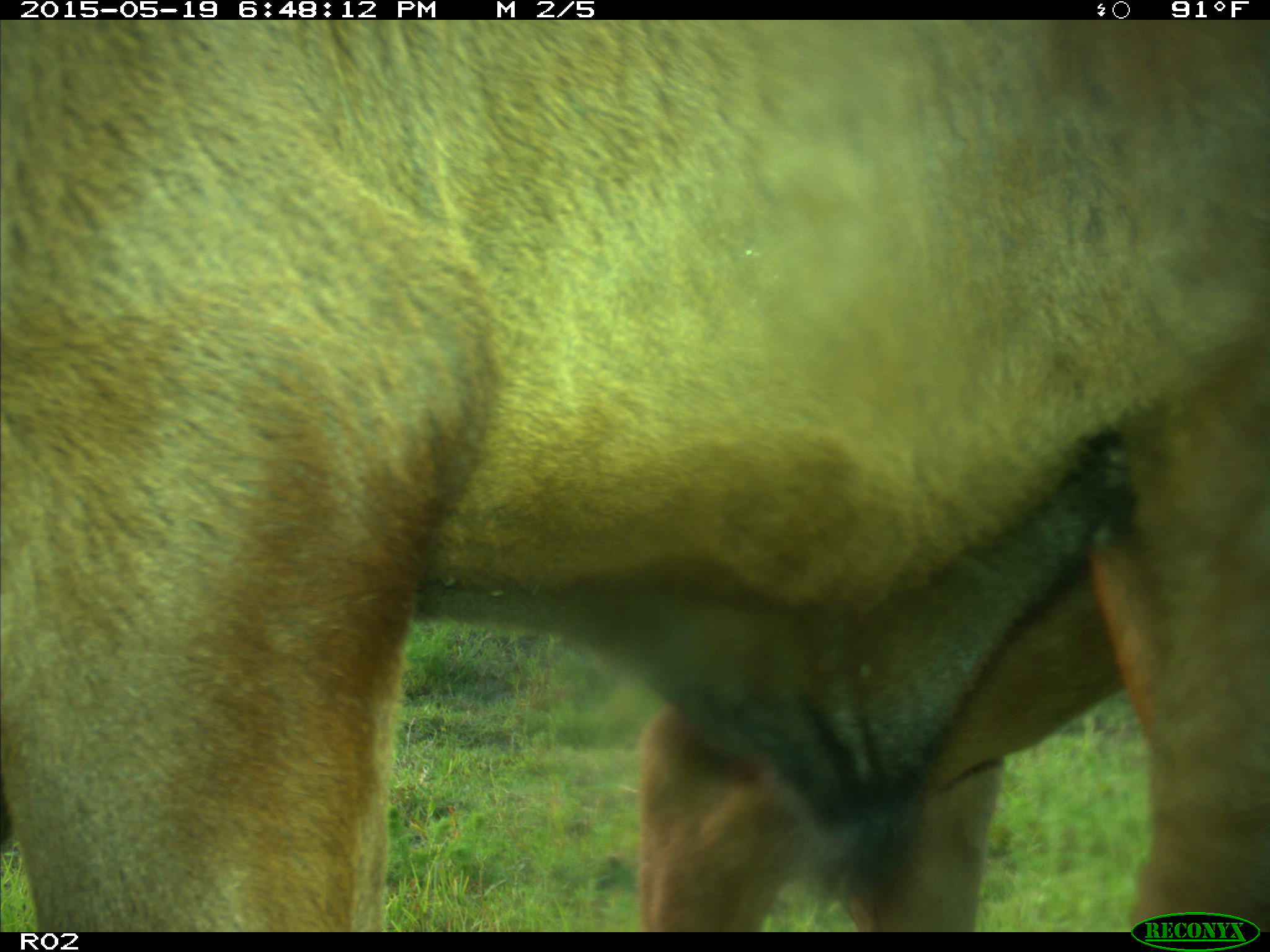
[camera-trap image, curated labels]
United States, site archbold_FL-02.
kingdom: Animalia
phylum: Chordata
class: Mammalia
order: Artiodactyla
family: Bovidae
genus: Bos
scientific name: Bos taurus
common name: domestic cow